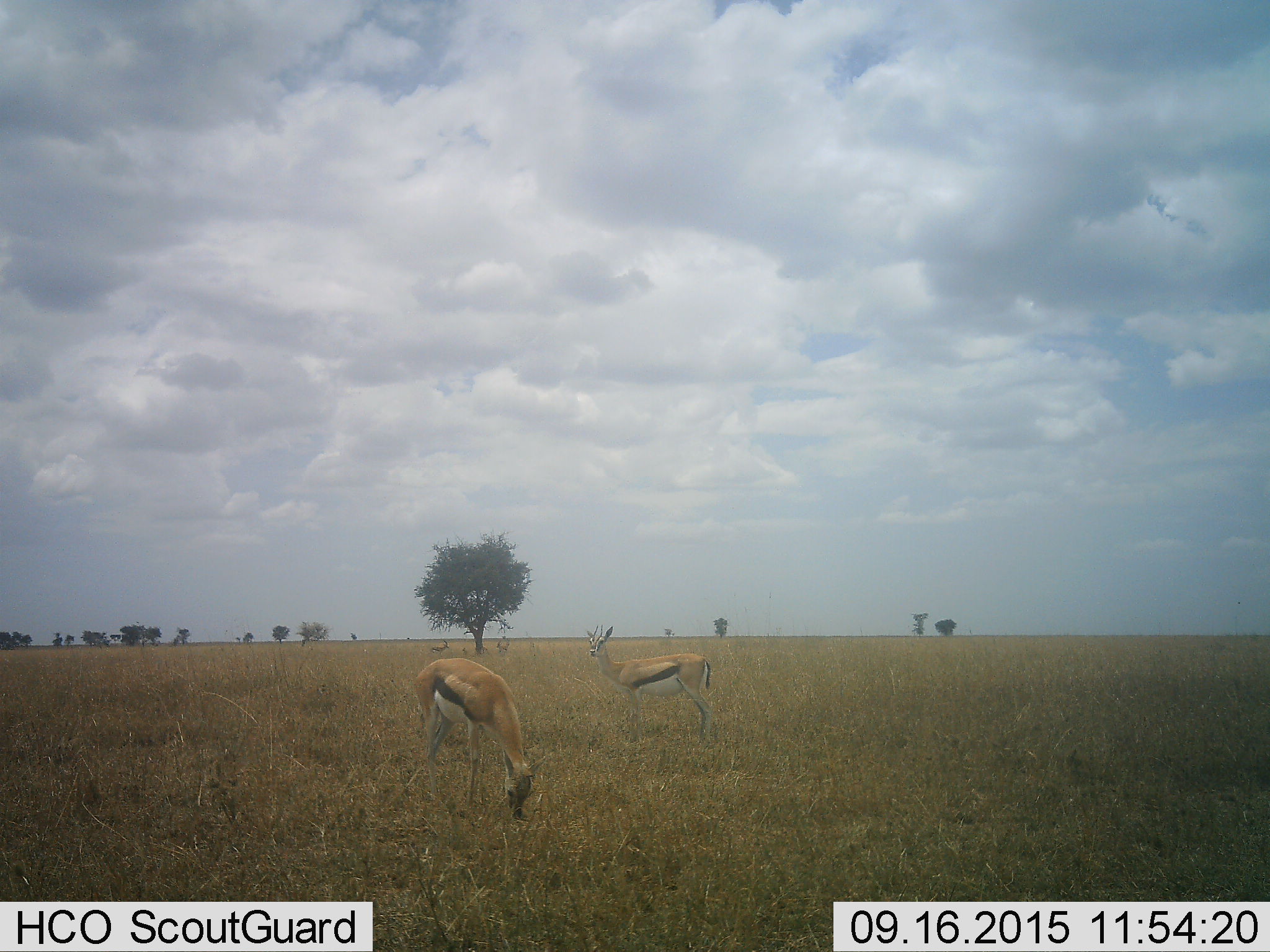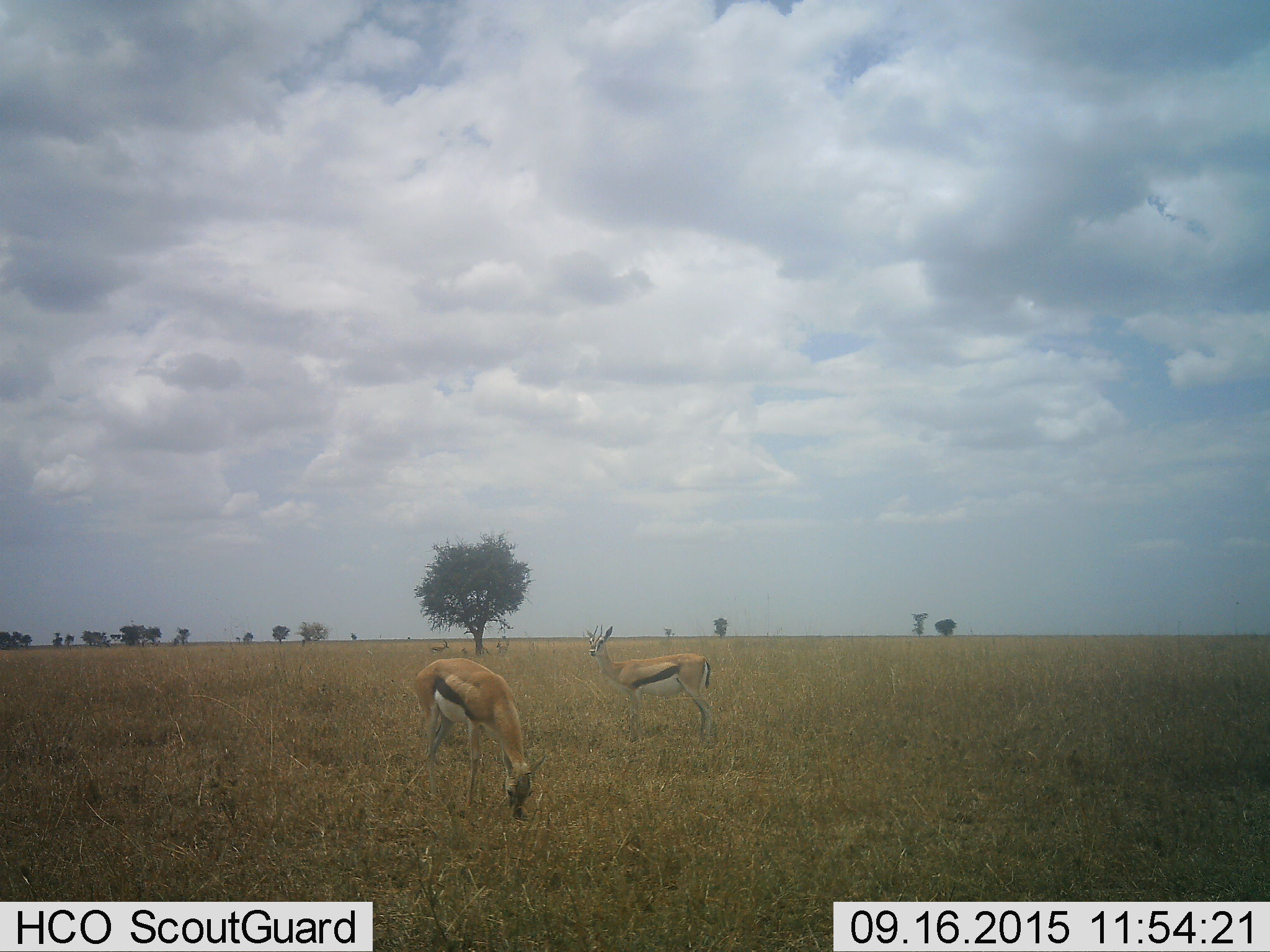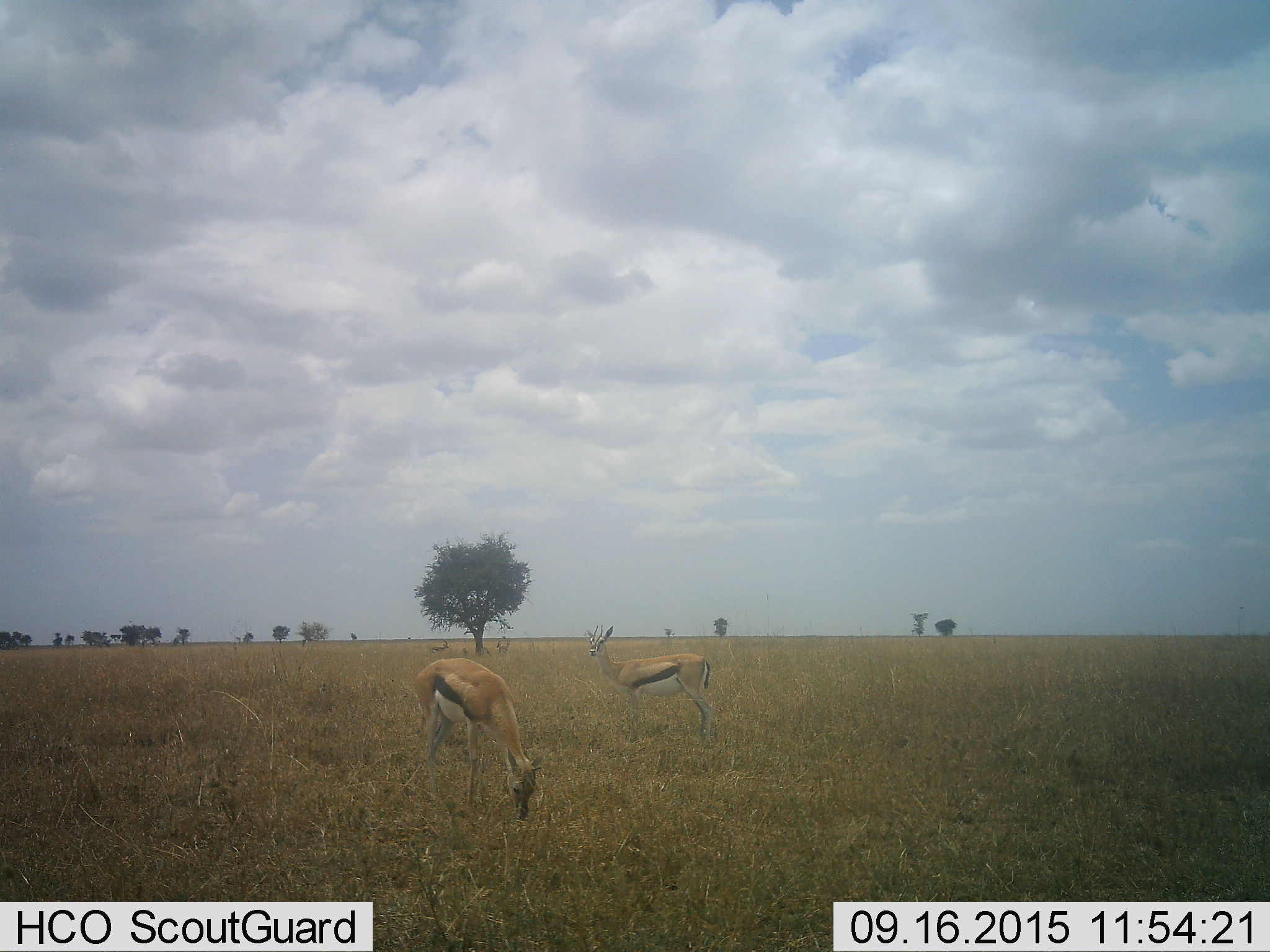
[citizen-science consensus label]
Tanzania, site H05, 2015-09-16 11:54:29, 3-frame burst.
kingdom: Animalia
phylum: Chordata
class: Mammalia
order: Artiodactyla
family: Bovidae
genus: Eudorcas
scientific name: Eudorcas thomsonii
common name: thomson's gazelle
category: gazellethomsons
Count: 5.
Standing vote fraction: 88%.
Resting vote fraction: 38%.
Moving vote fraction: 0%.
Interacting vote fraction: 0%.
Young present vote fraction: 0%.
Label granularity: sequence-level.